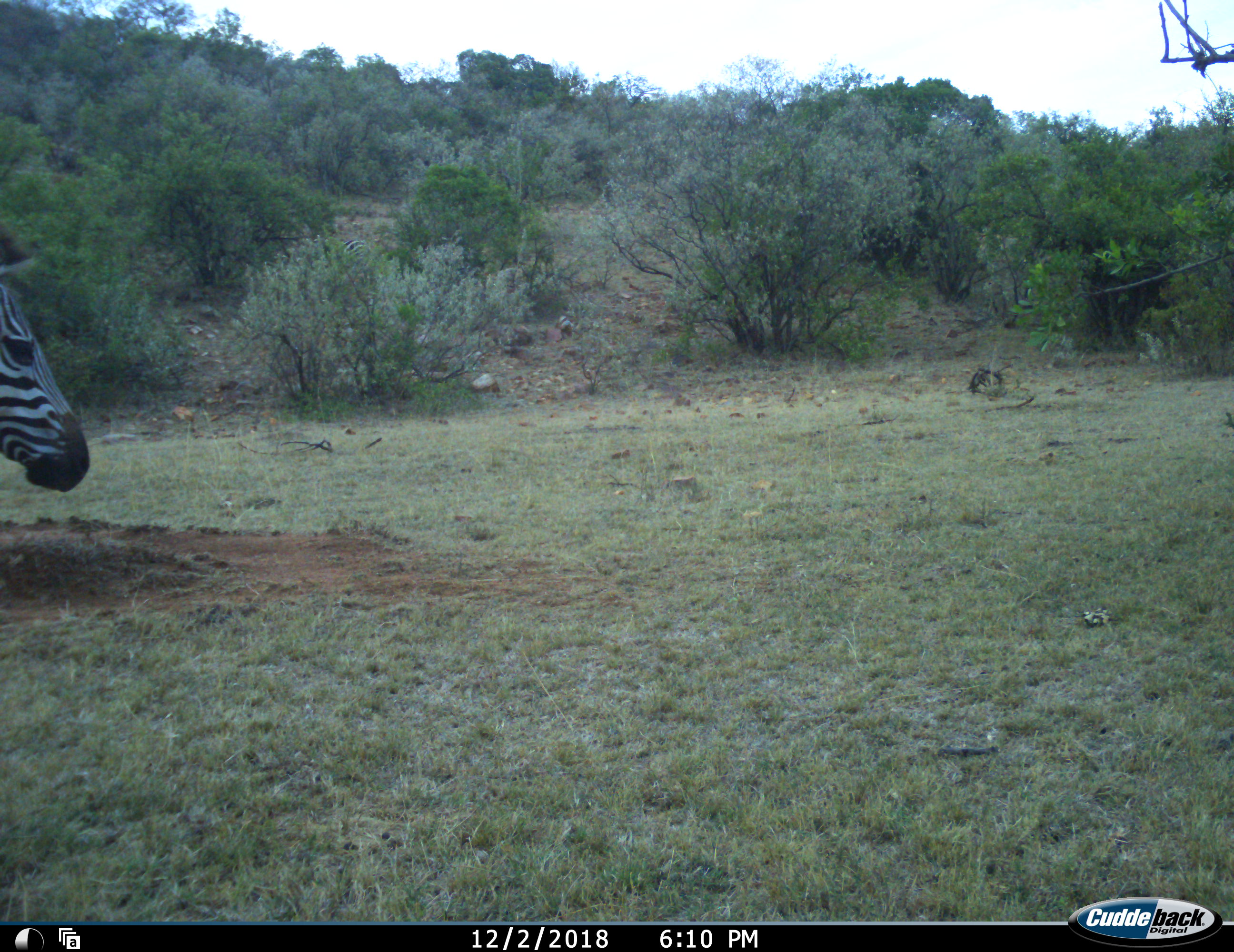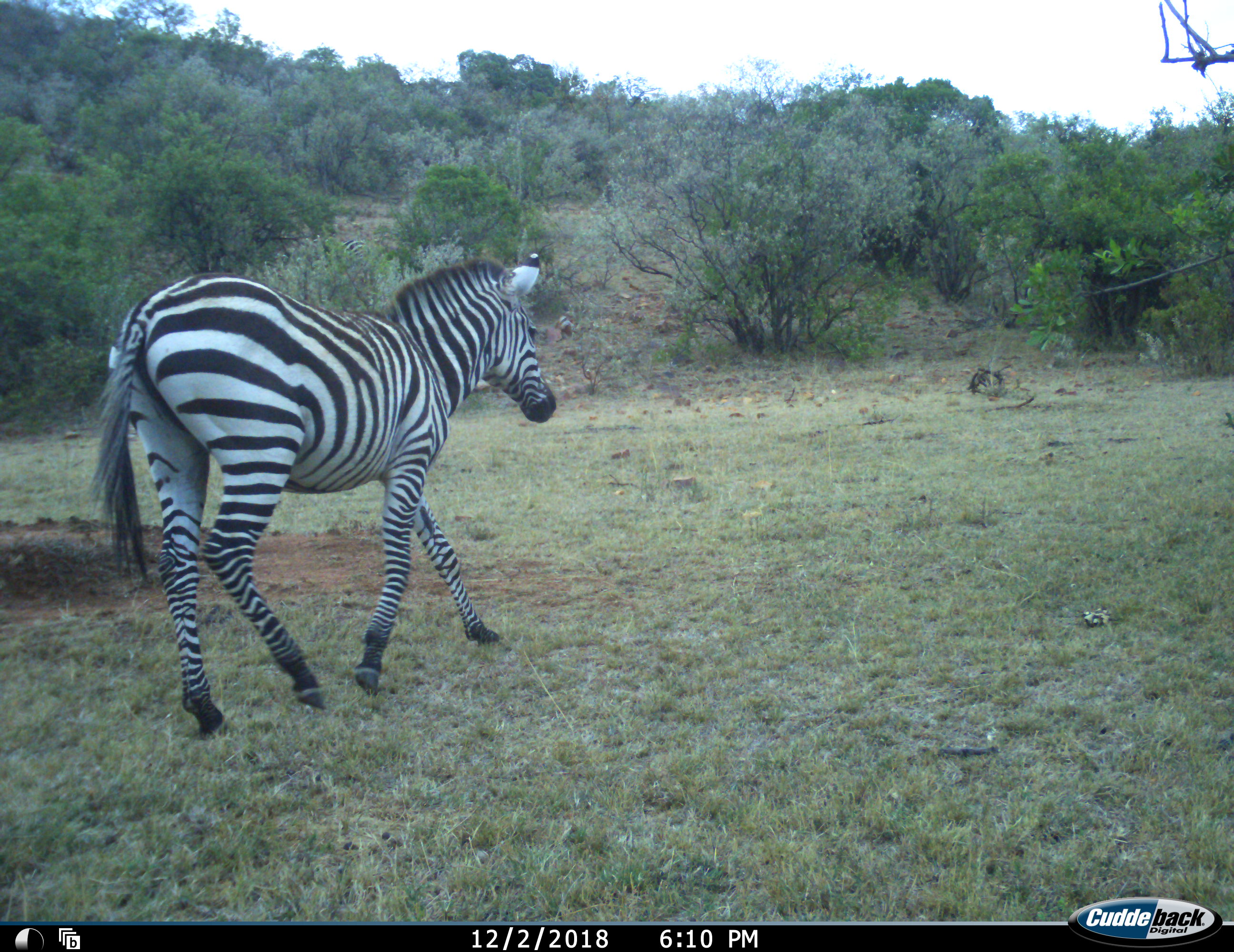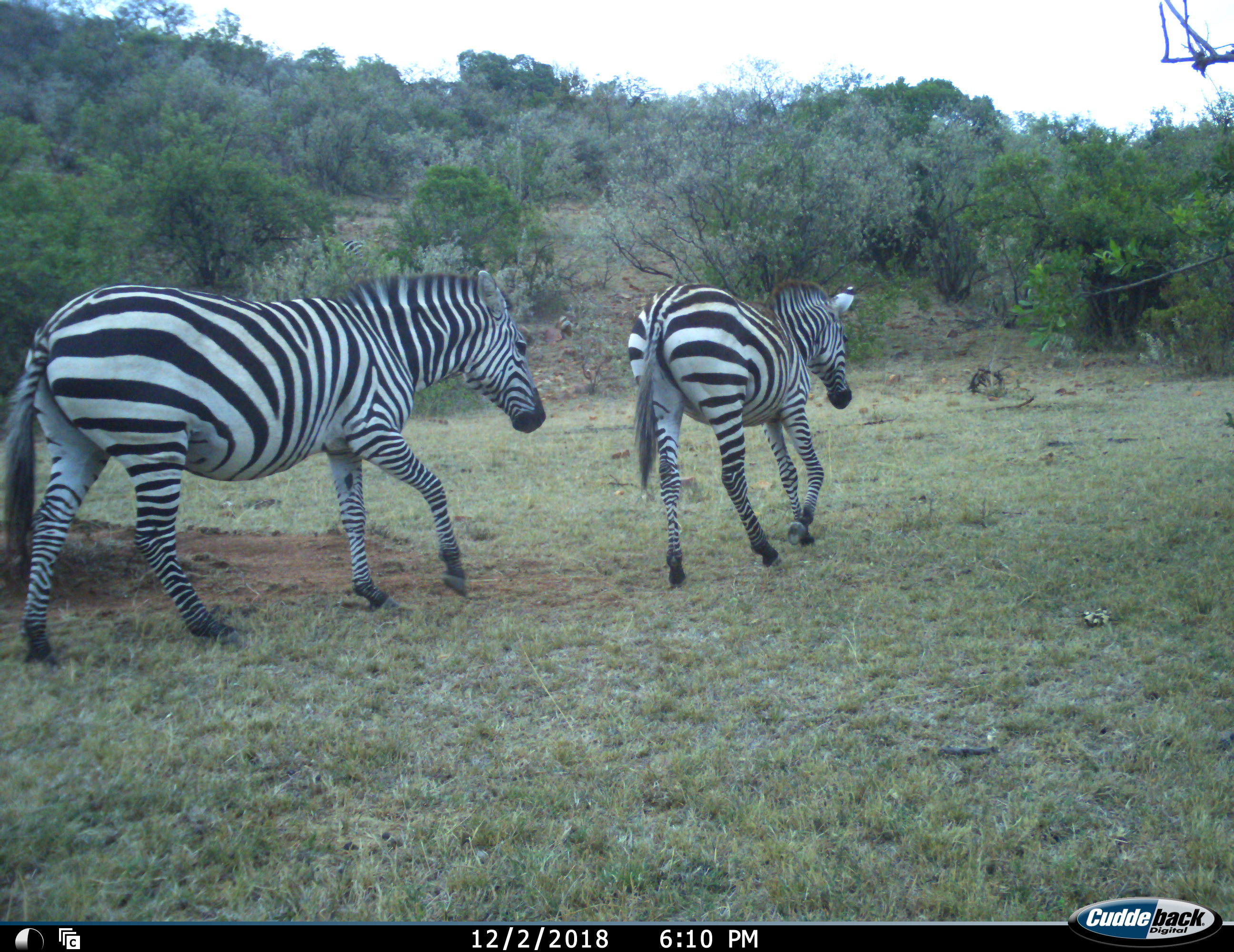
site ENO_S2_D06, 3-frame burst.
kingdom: Animalia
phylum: Chordata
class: Mammalia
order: Perissodactyla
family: Equidae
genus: Equus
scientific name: Equus quagga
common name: plains zebra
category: zebraplains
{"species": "zebraplains (plains zebra) (Equus quagga)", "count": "2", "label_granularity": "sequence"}